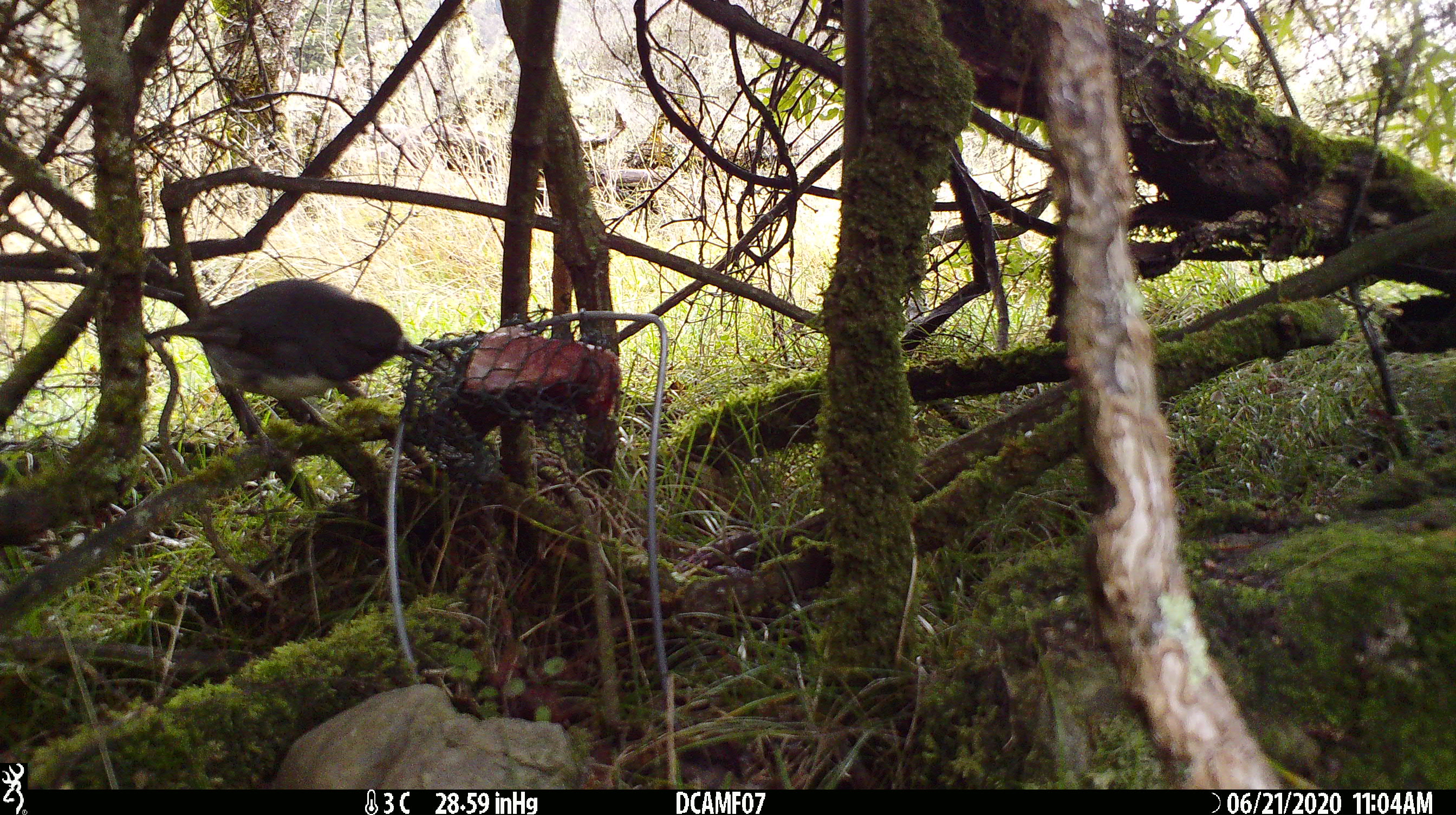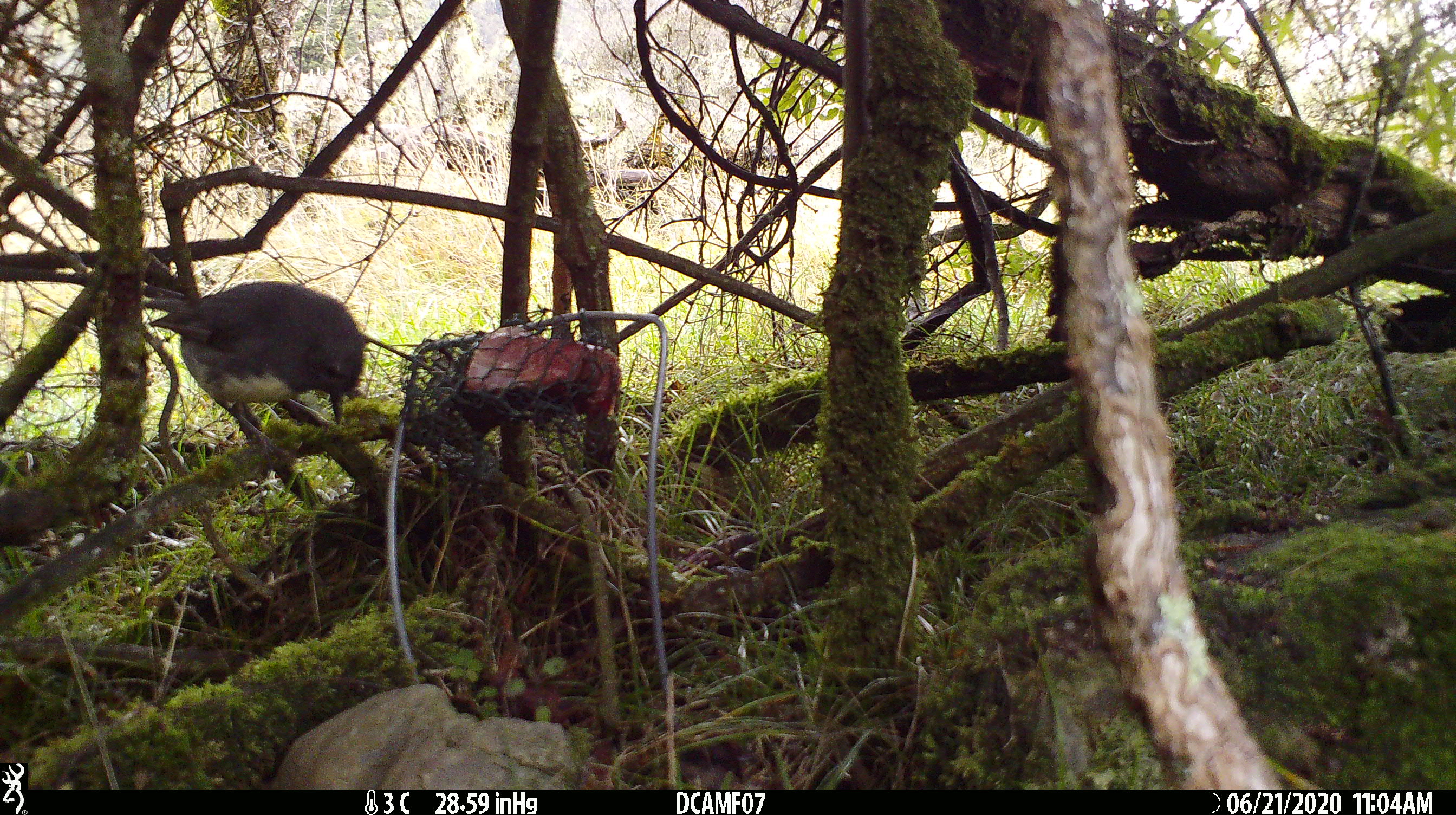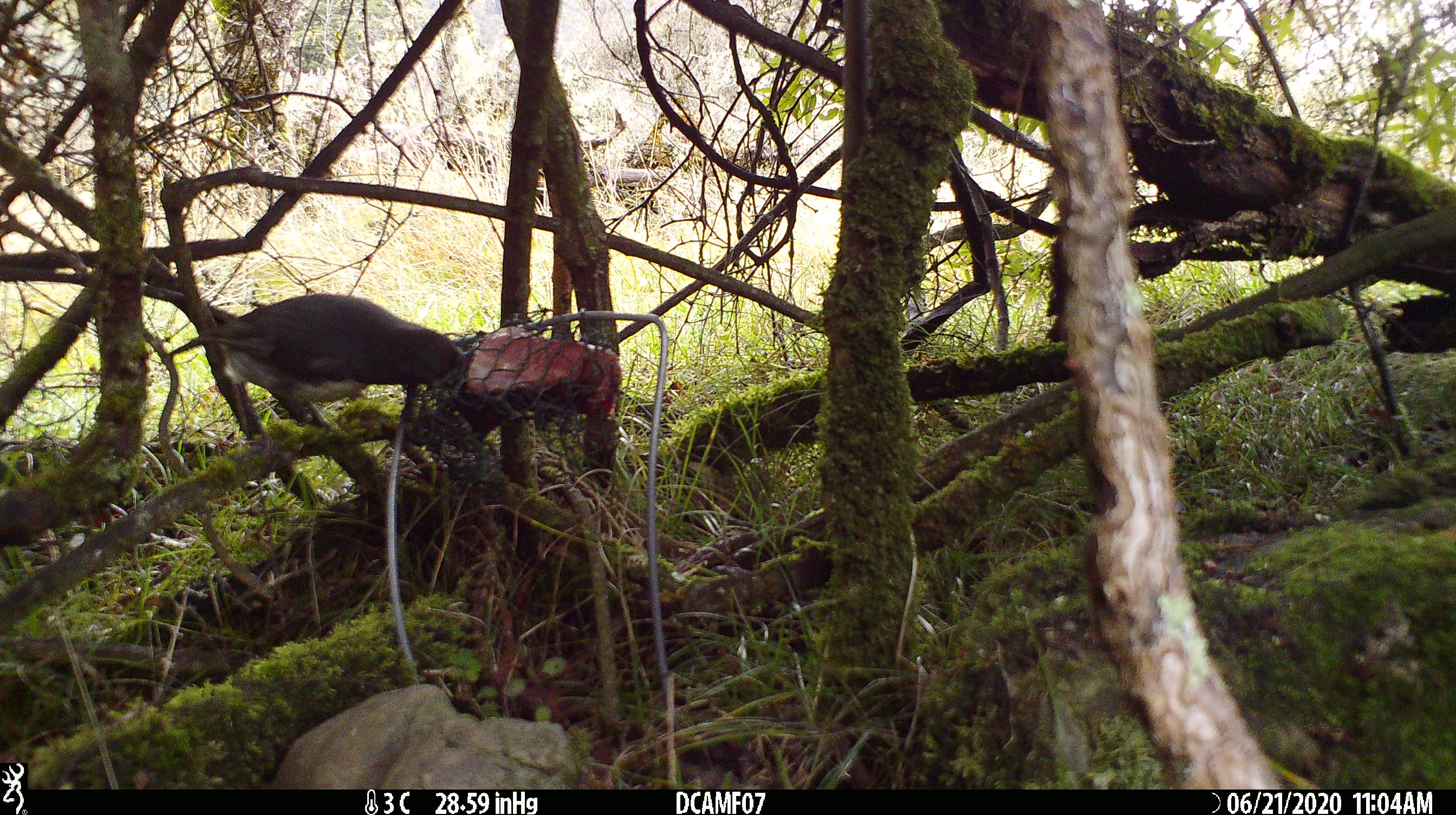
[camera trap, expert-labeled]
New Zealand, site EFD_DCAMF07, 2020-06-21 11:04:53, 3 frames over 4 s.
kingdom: Animalia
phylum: Chordata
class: Aves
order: Passeriformes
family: Petroicidae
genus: Petroica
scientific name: Petroica australis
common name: new zealand robin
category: robin